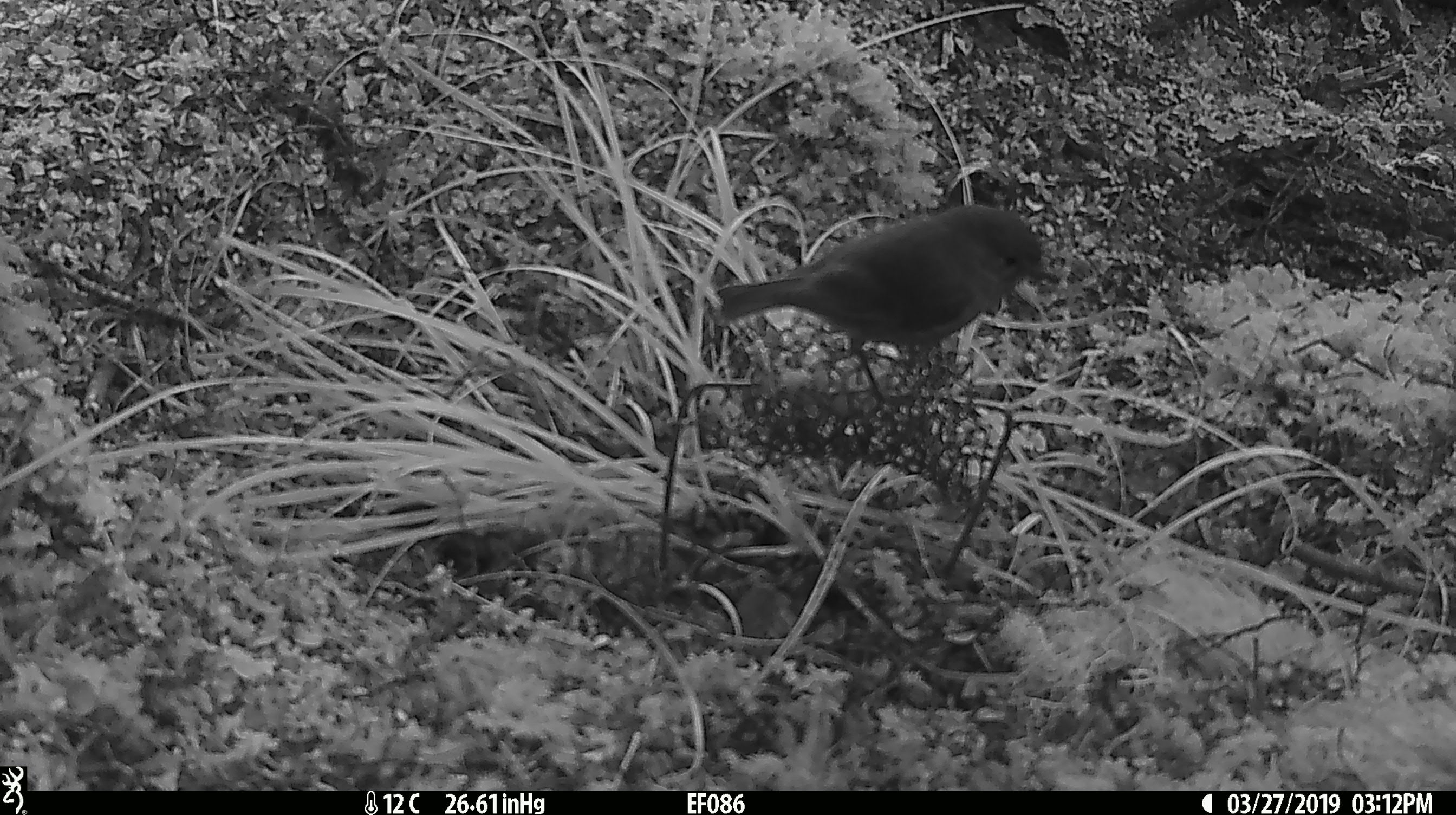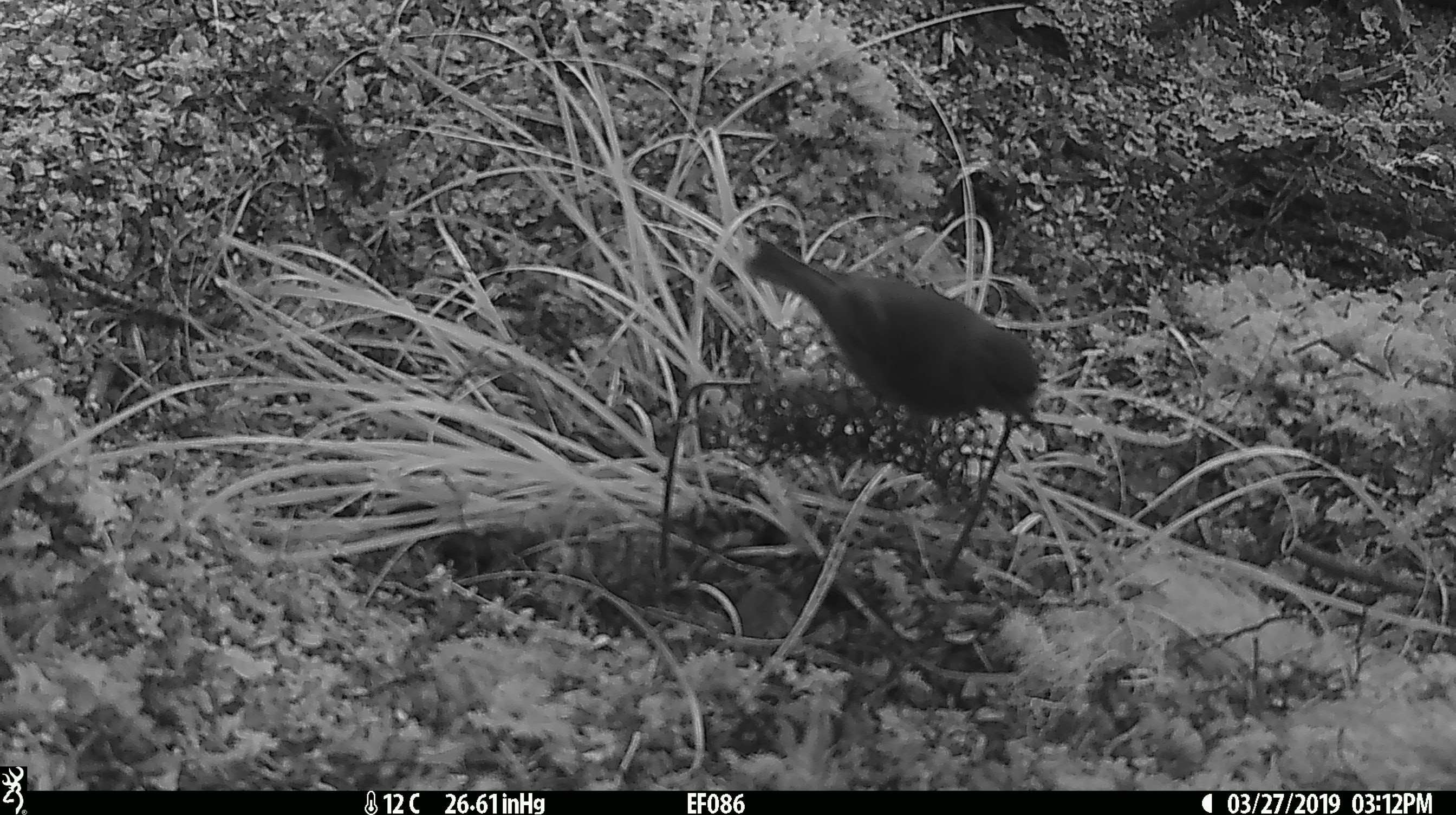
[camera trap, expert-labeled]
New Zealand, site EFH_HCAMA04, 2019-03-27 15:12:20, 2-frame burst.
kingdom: Animalia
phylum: Chordata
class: Aves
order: Passeriformes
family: Petroicidae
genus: Petroica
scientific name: Petroica australis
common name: new zealand robin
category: robin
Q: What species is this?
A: Robin (new zealand robin) (Petroica australis).